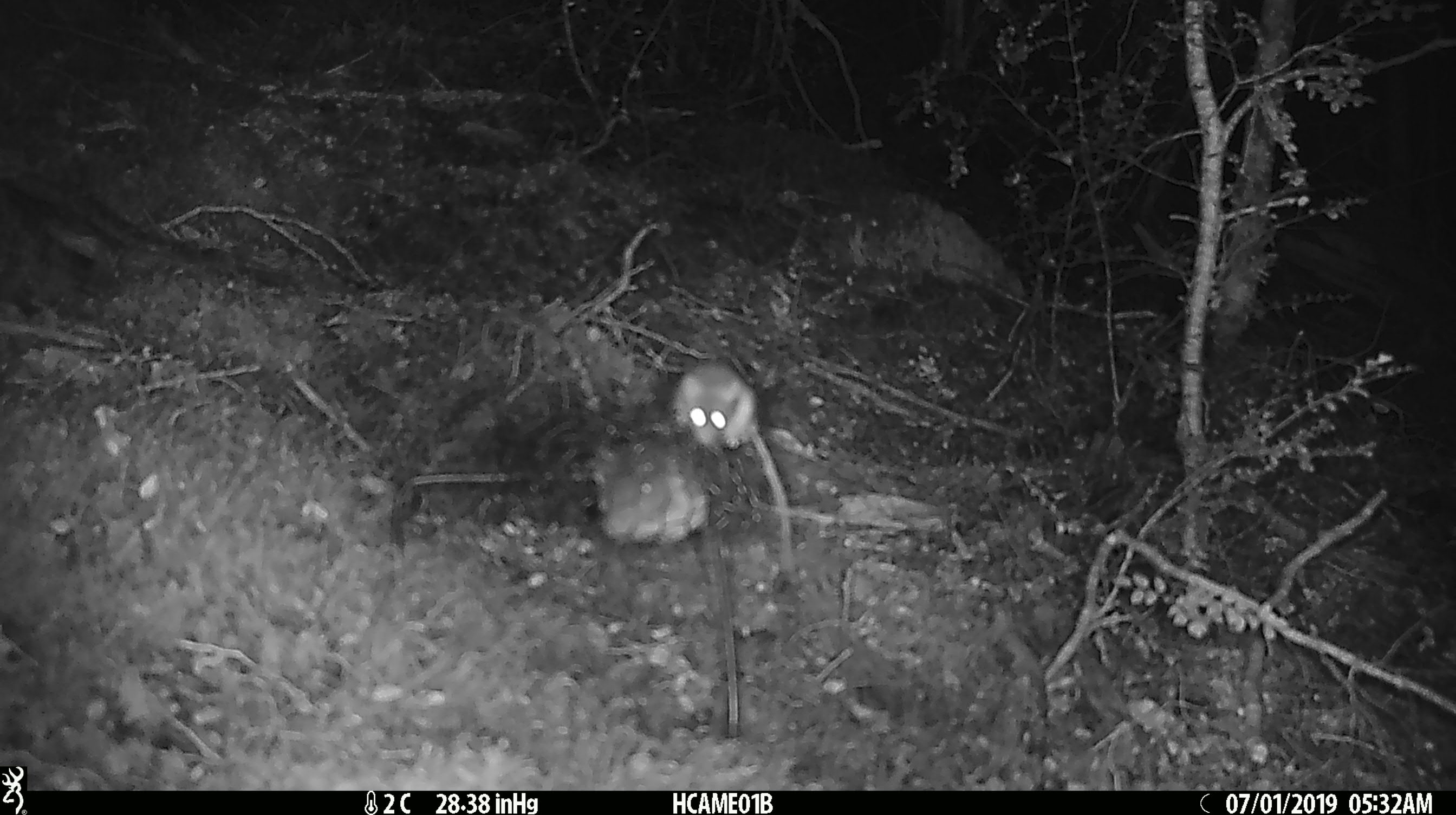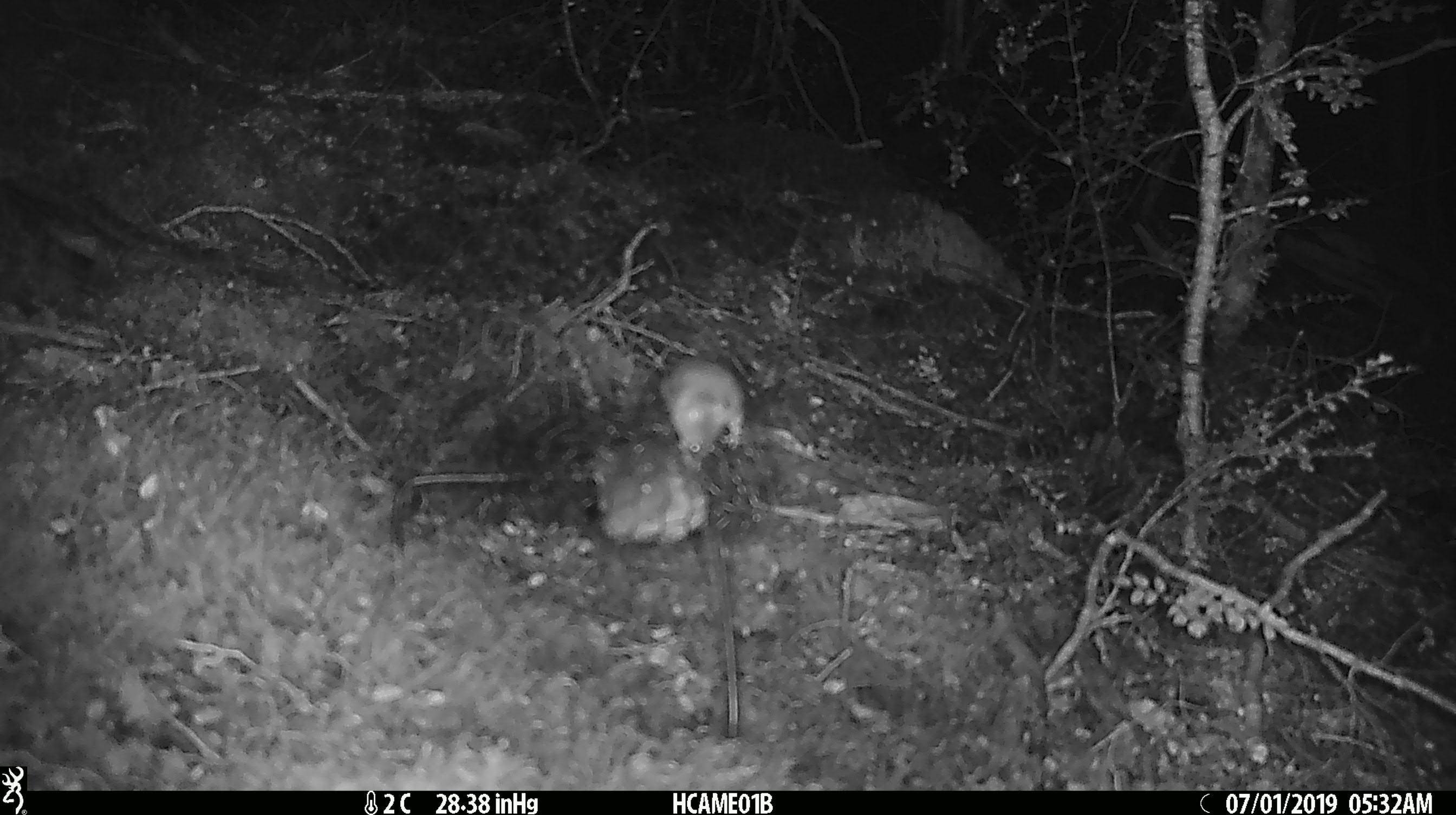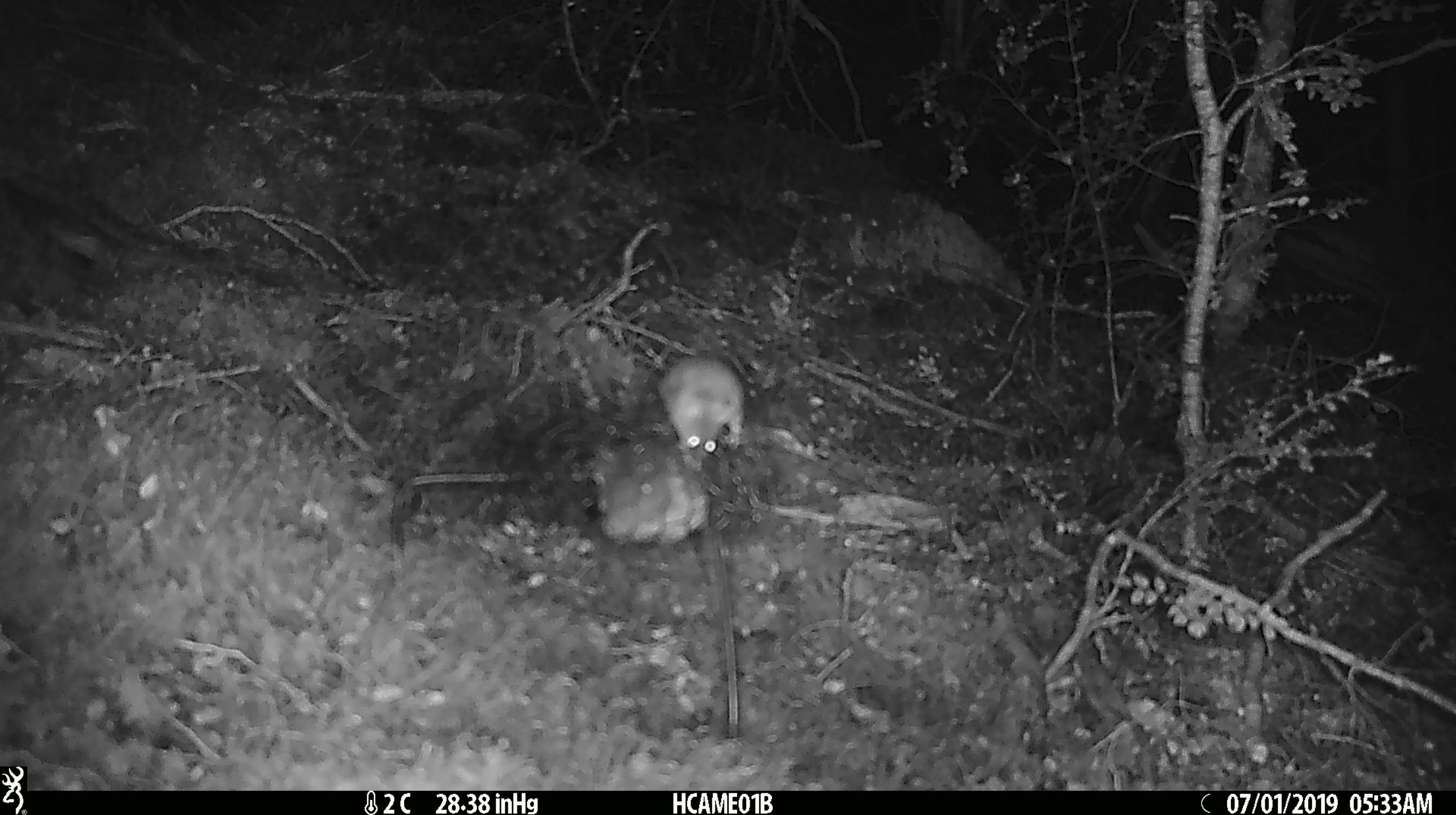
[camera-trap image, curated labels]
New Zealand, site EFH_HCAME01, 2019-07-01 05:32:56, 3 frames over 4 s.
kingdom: Animalia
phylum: Chordata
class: Mammalia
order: Rodentia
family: Muridae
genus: Mus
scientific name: Mus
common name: mouse